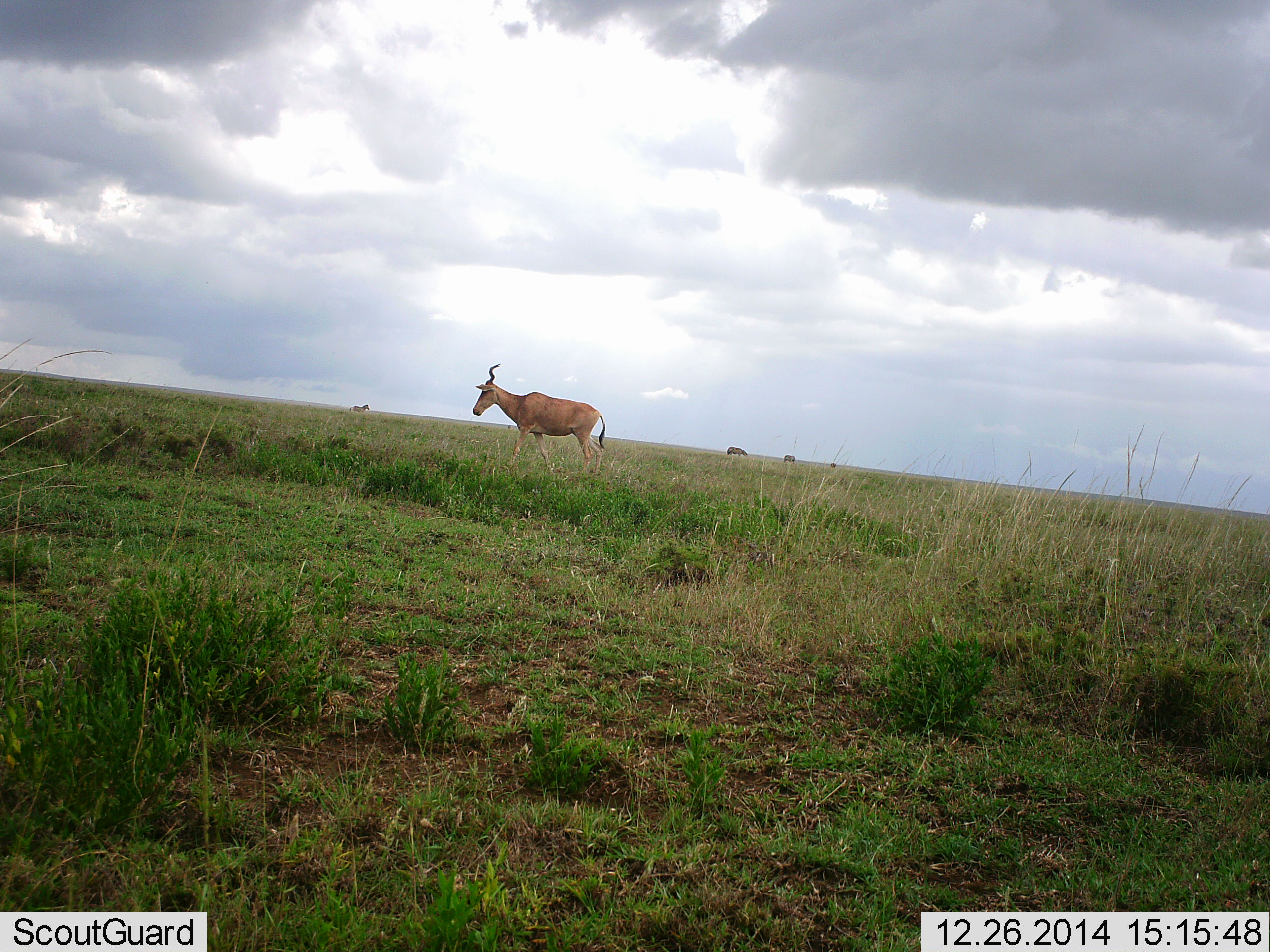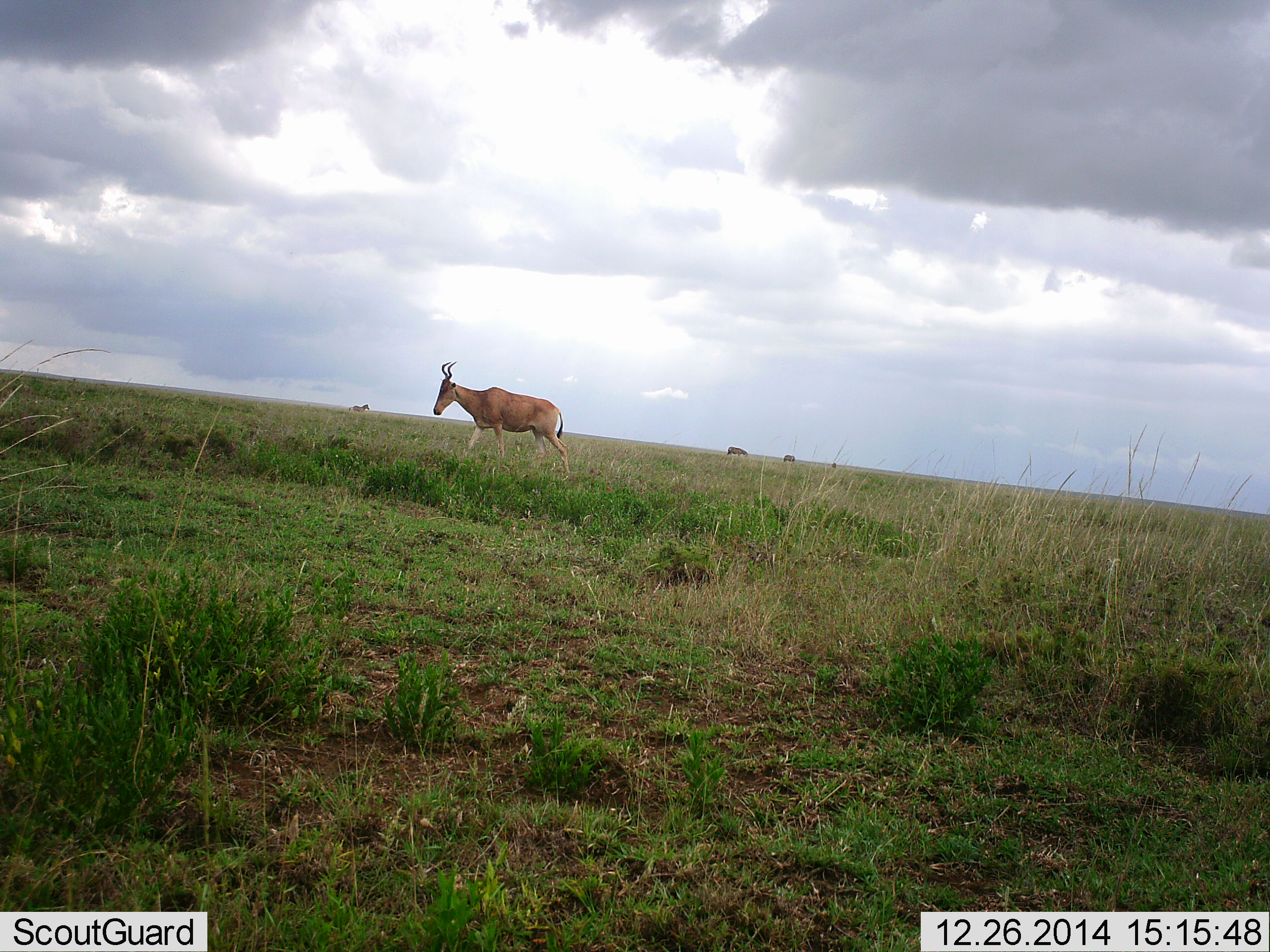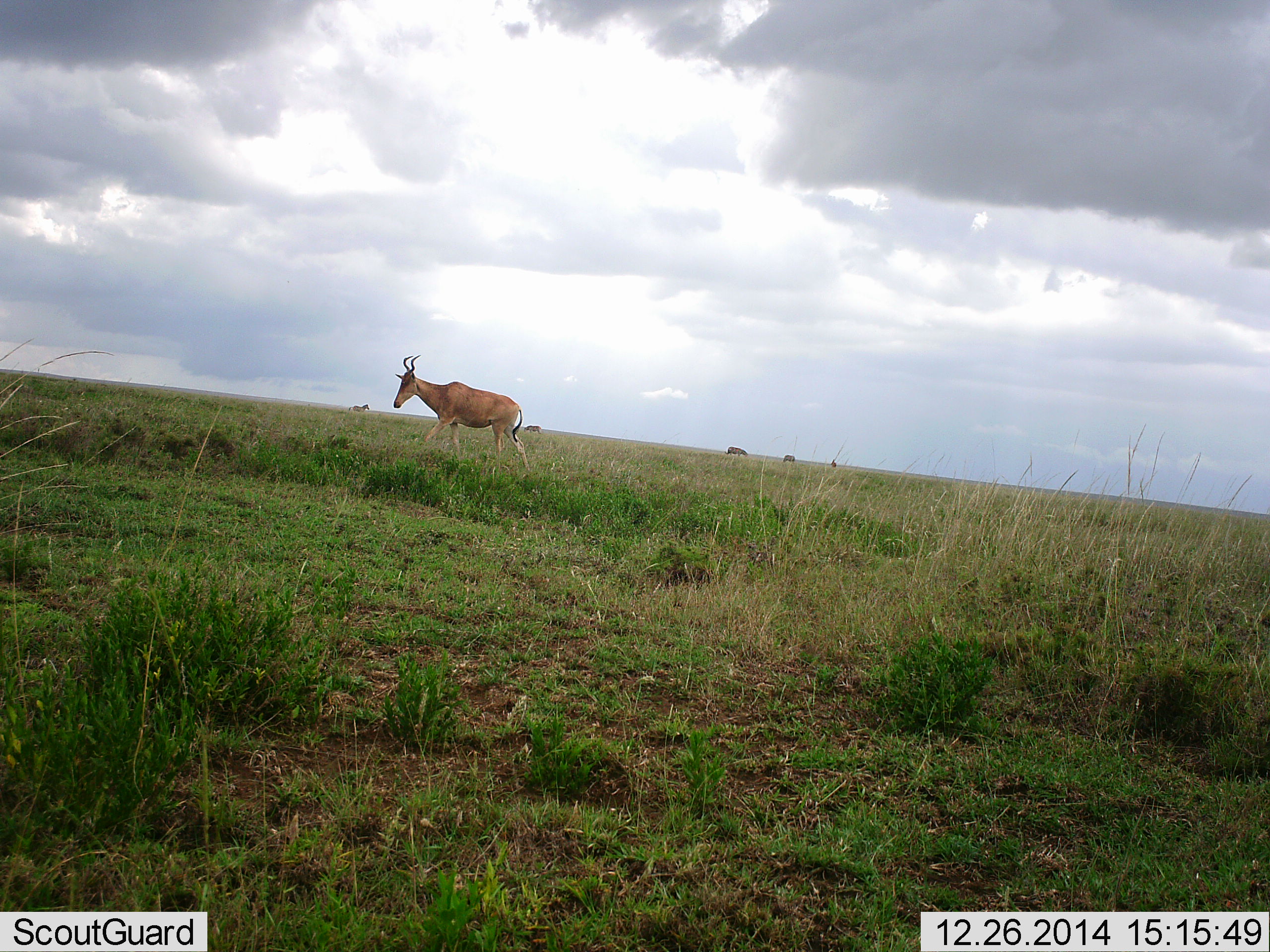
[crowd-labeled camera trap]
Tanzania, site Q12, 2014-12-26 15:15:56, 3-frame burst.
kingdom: Animalia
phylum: Chordata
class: Mammalia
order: Artiodactyla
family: Bovidae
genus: Alcelaphus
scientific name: Alcelaphus buselaphus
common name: hartebeest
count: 1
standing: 18%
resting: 0%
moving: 100%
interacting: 0%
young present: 0%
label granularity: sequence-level